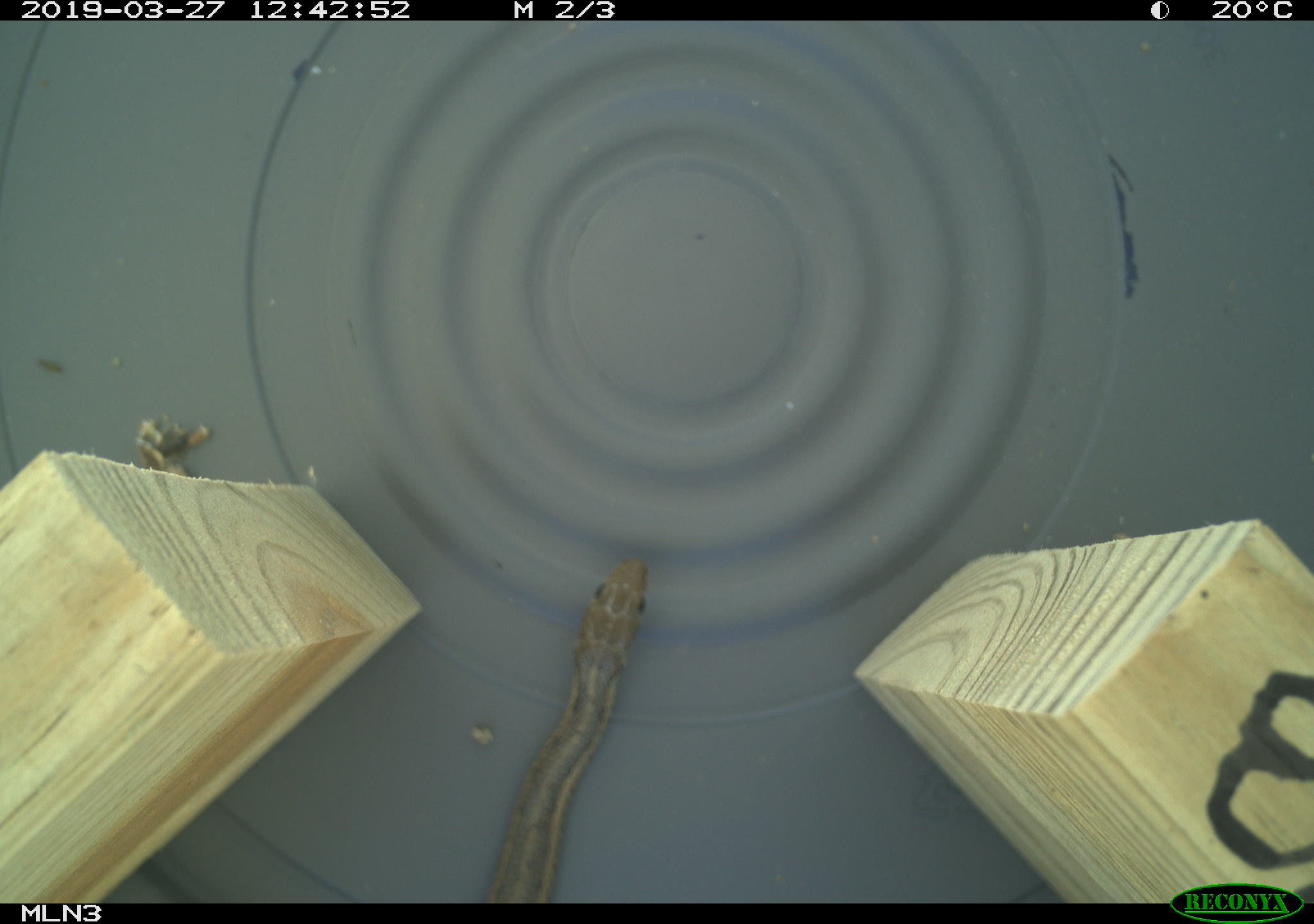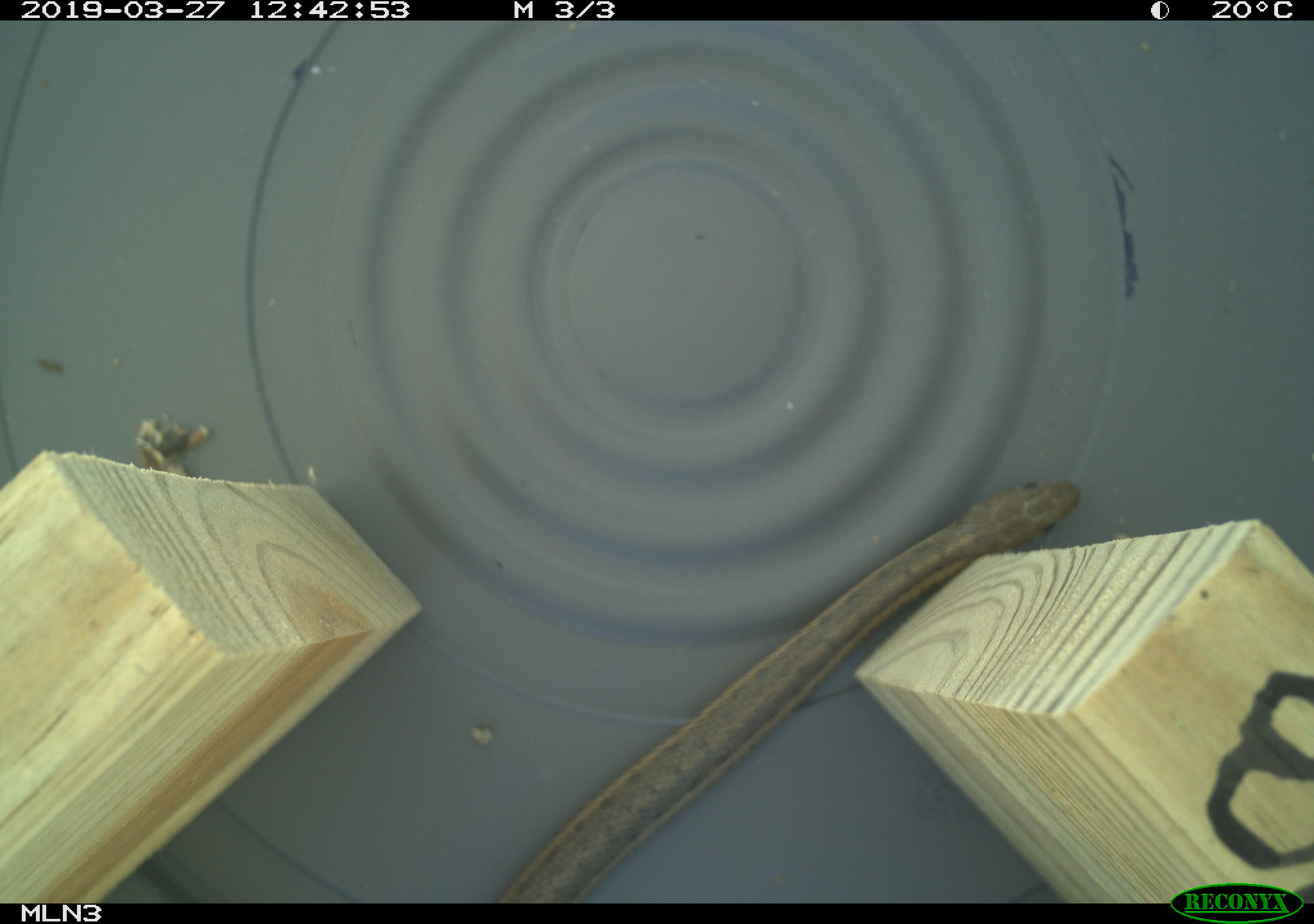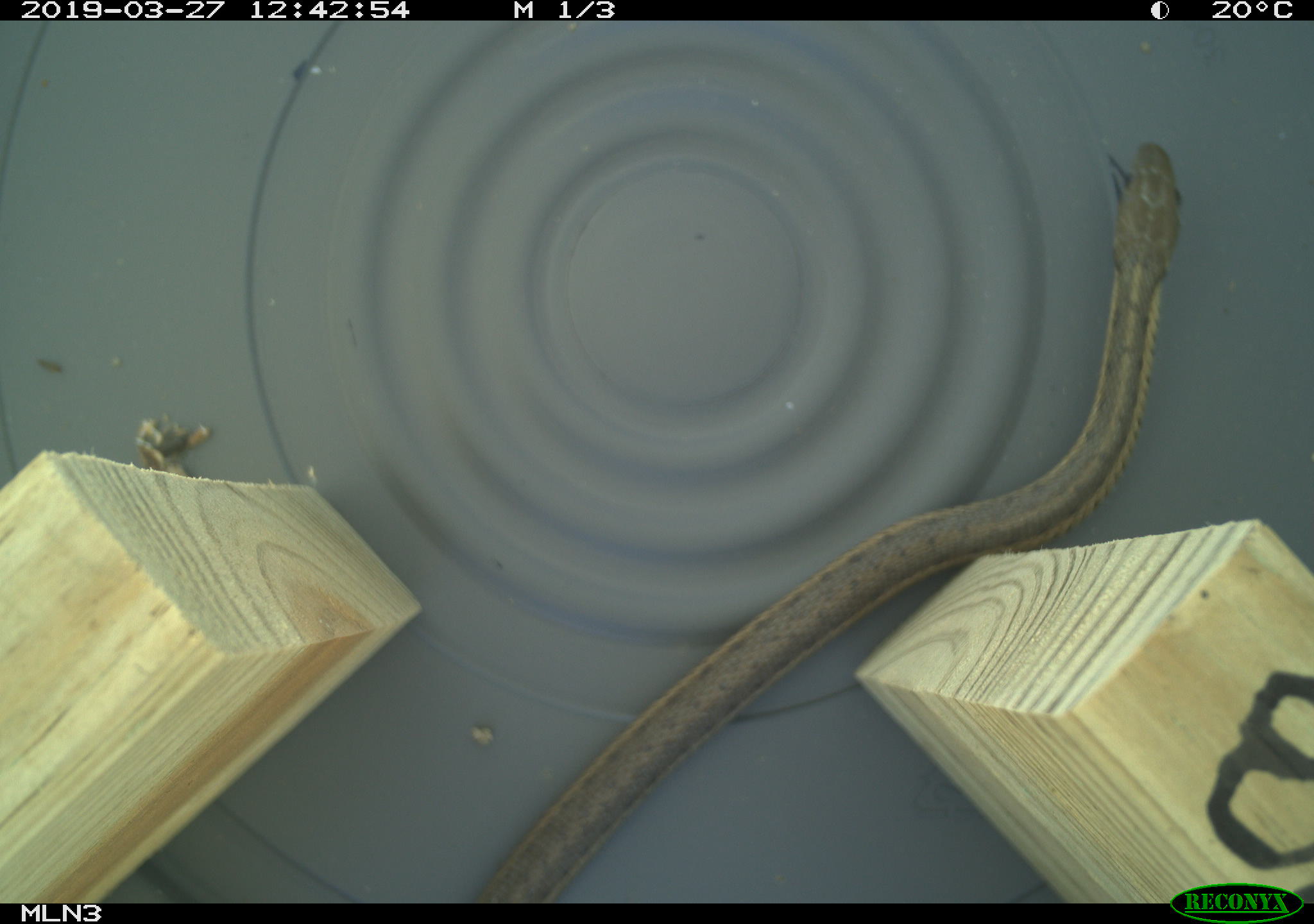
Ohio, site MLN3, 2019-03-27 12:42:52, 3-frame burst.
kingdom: Animalia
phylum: Chordata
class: Reptilia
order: Squamata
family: Colubridae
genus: Thamnophis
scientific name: Thamnophis sirtalis sirtalis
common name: eastern gartersnake